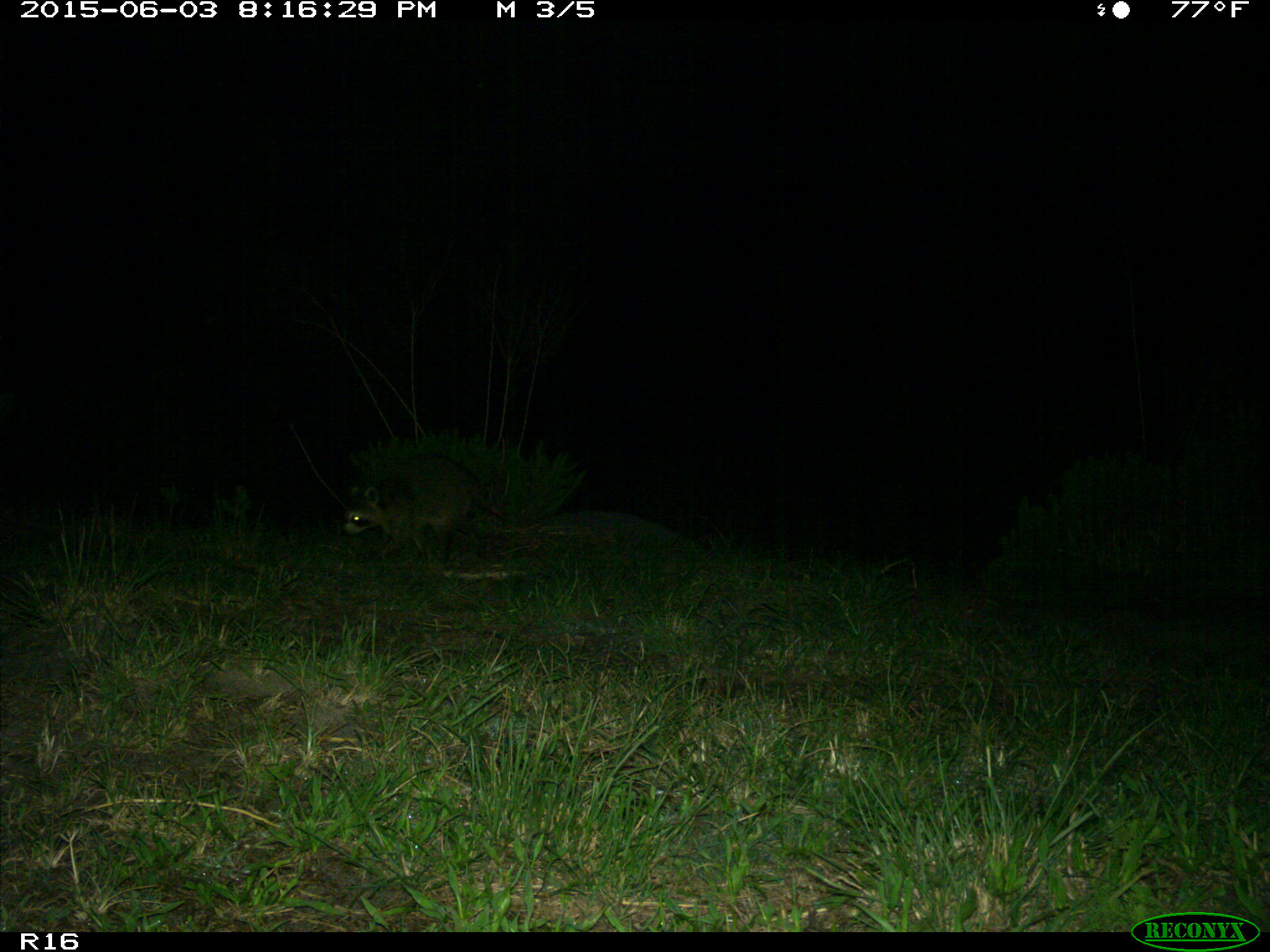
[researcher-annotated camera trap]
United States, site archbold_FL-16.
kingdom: Animalia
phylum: Chordata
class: Mammalia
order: Carnivora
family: Procyonidae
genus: Procyon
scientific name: Procyon lotor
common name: common raccoon